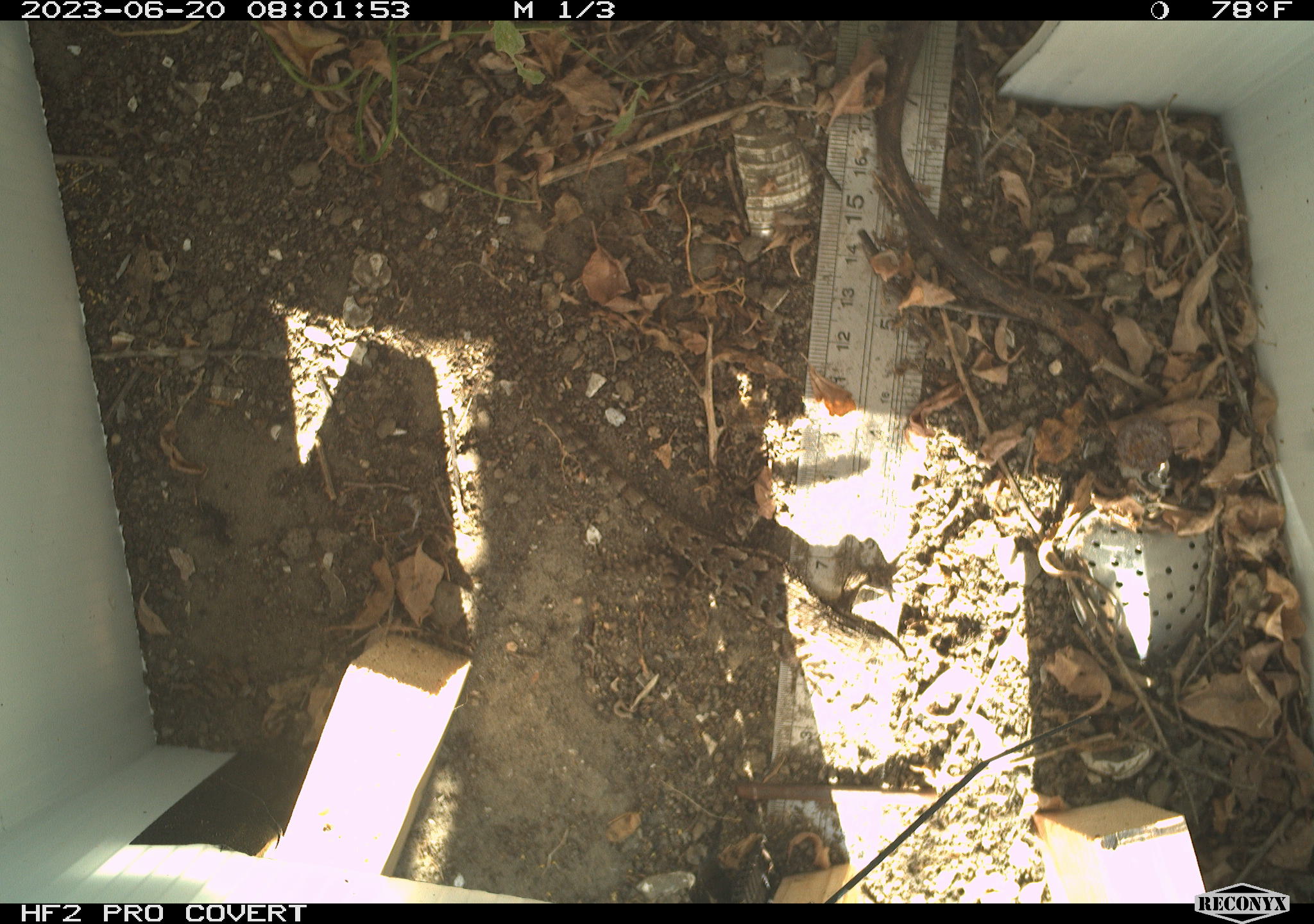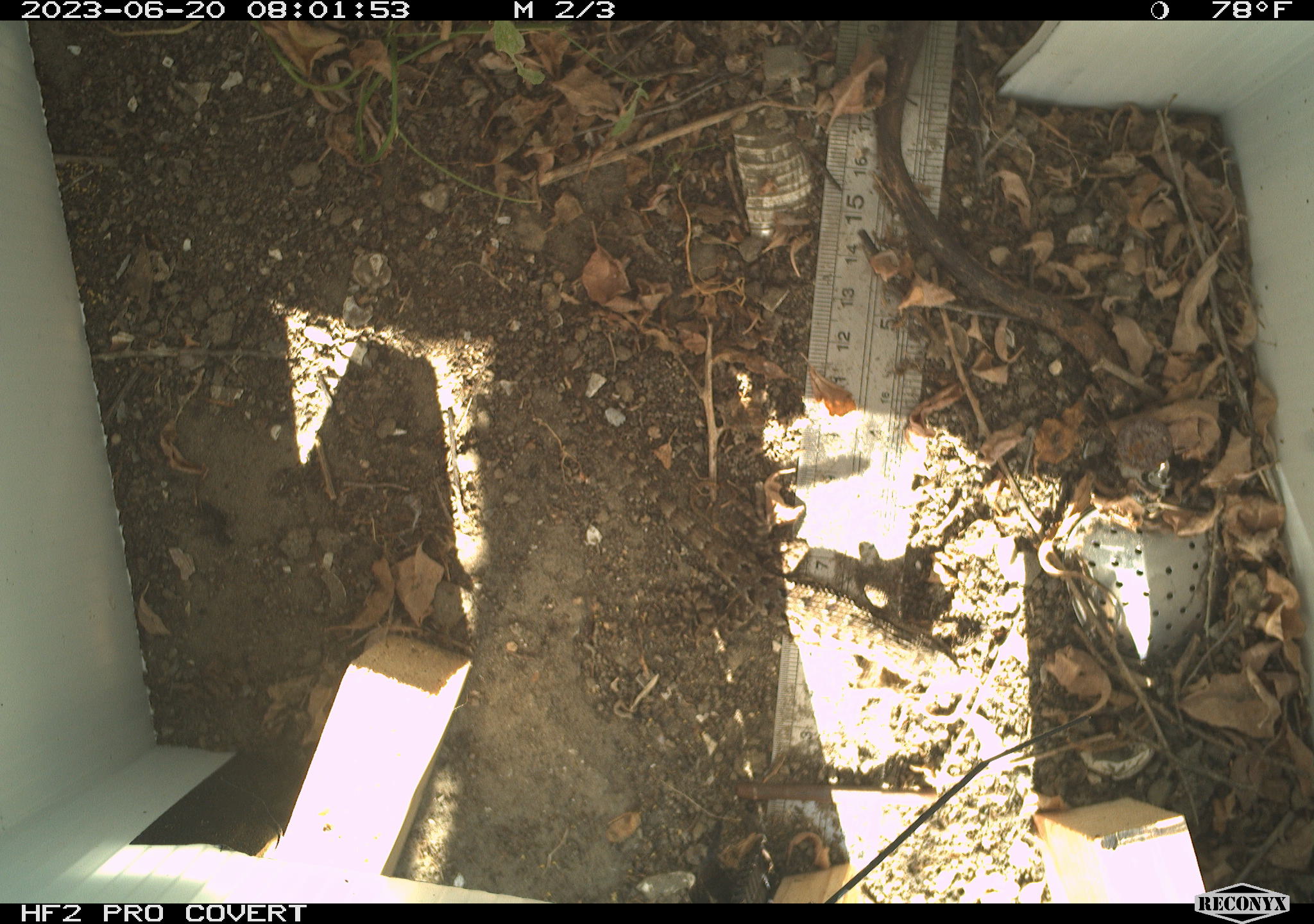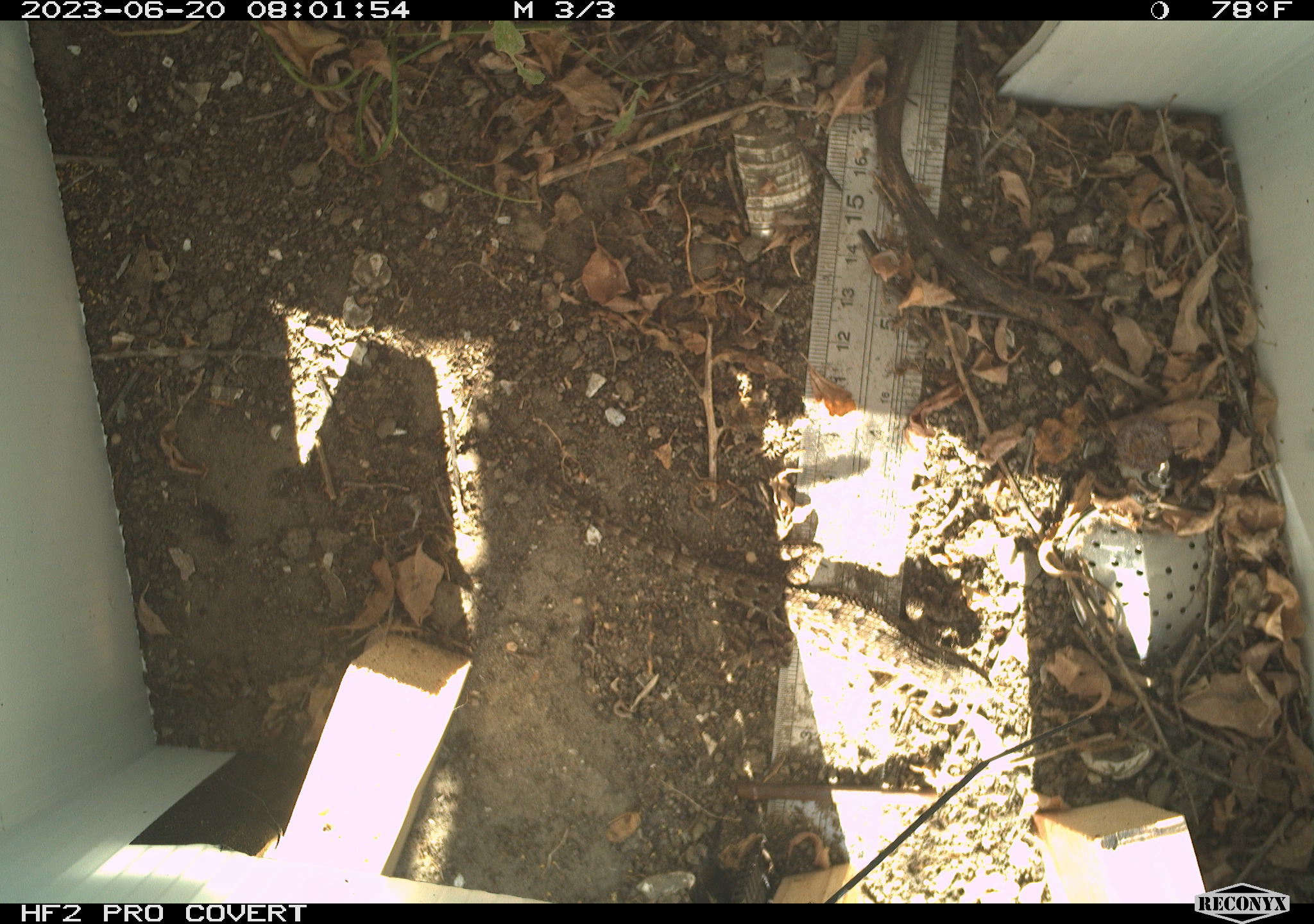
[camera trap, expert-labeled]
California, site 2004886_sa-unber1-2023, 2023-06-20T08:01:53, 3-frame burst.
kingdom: Animalia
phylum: Chordata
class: Reptilia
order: Squamata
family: Phrynosomatidae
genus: Sceloporus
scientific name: Sceloporus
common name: spiny lizards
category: sceloporus species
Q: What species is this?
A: Sceloporus species (spiny lizards) (Sceloporus).